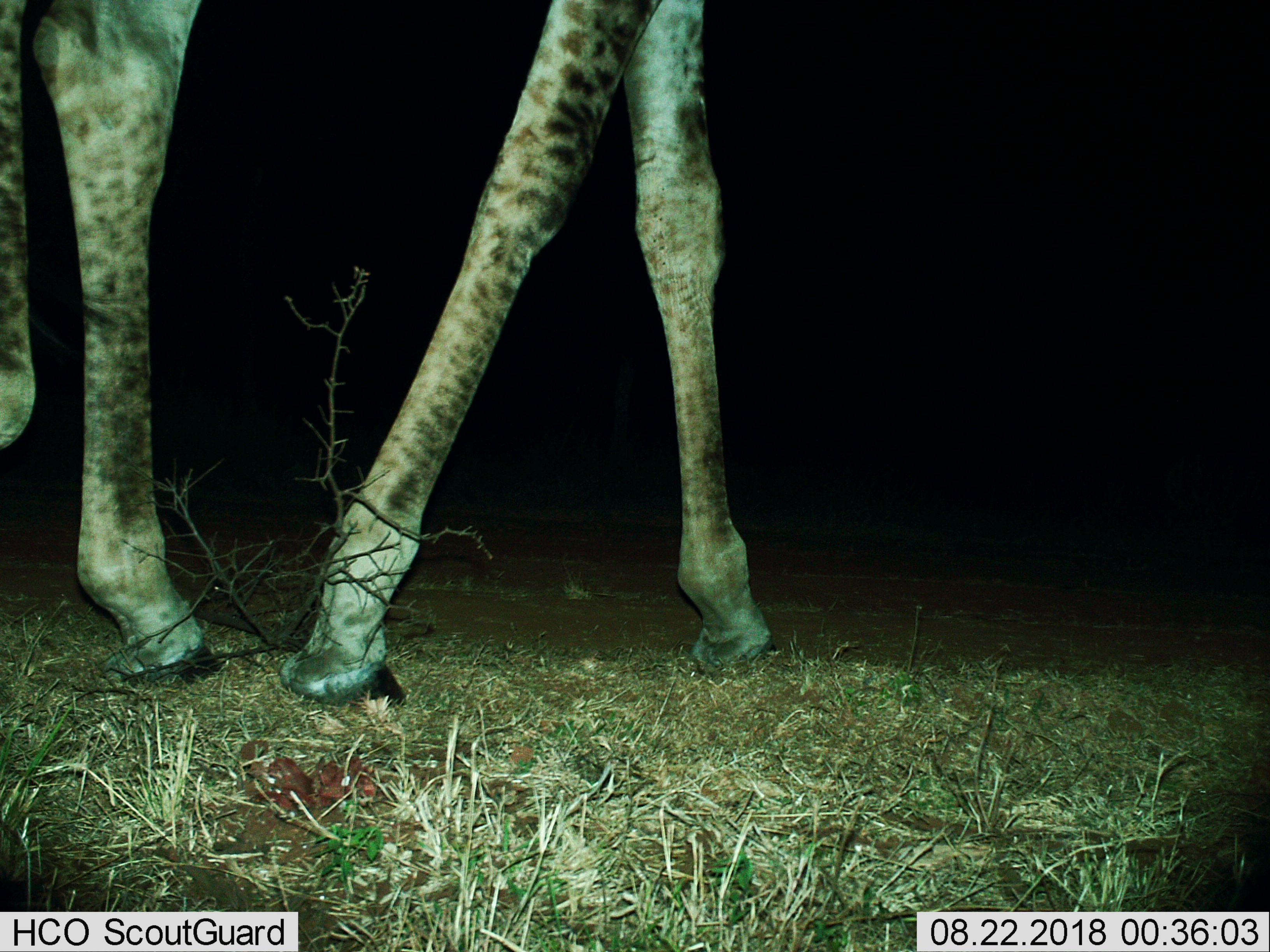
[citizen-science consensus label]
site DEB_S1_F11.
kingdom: Animalia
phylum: Chordata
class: Mammalia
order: Artiodactyla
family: Giraffidae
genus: Giraffa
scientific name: Giraffa camelopardalis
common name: giraffe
Giraffe (Giraffa camelopardalis), count 1. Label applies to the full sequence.